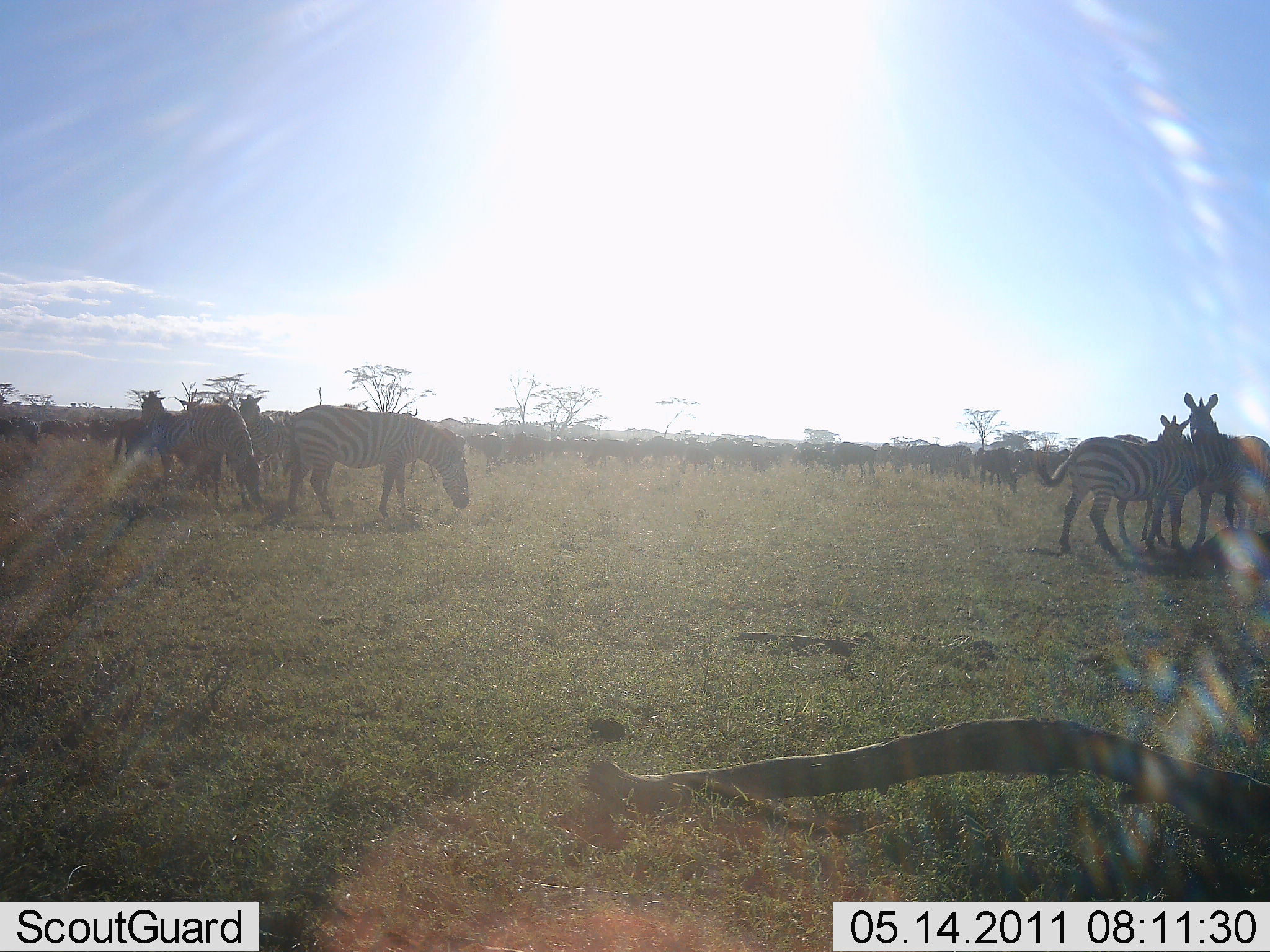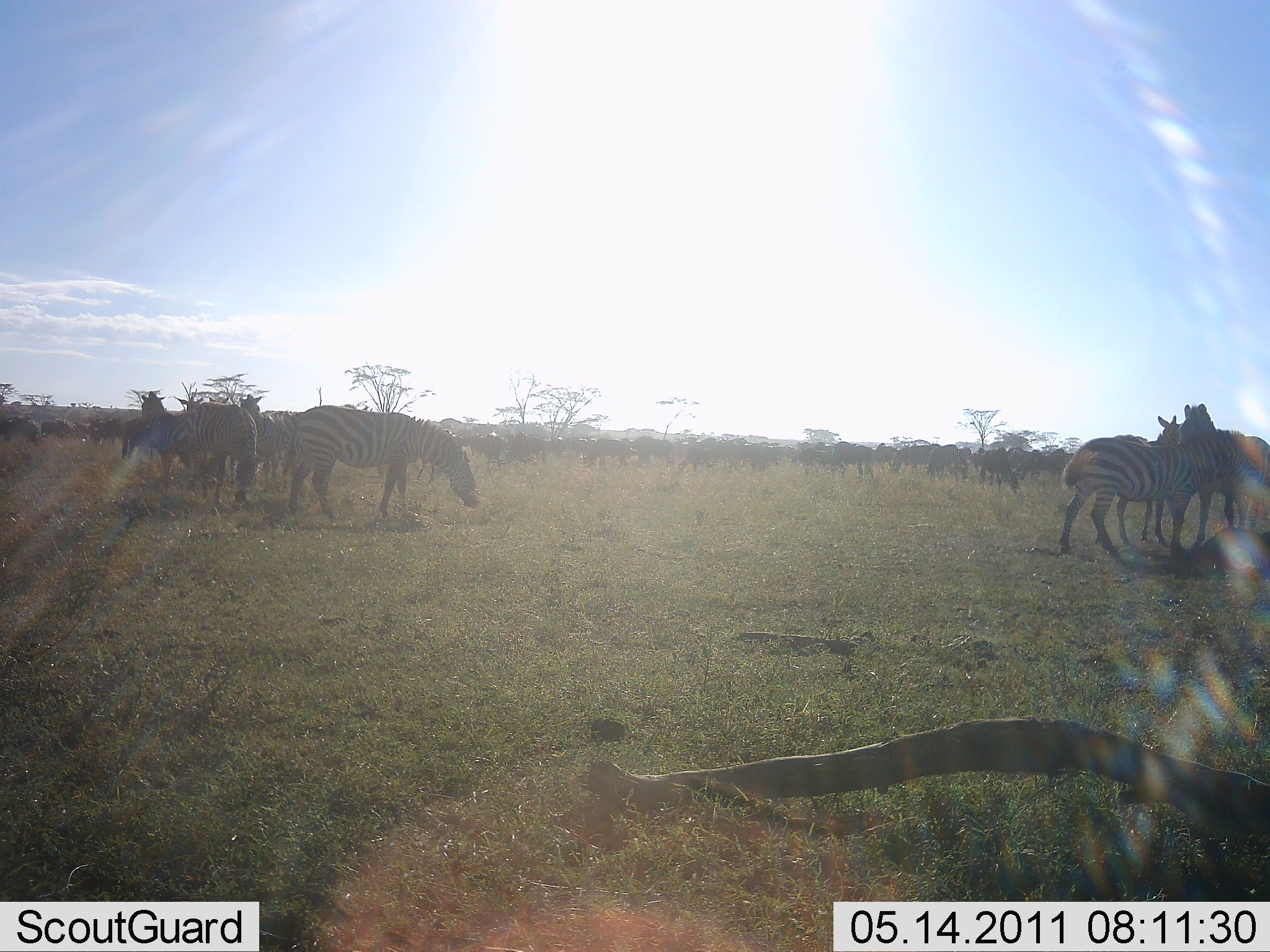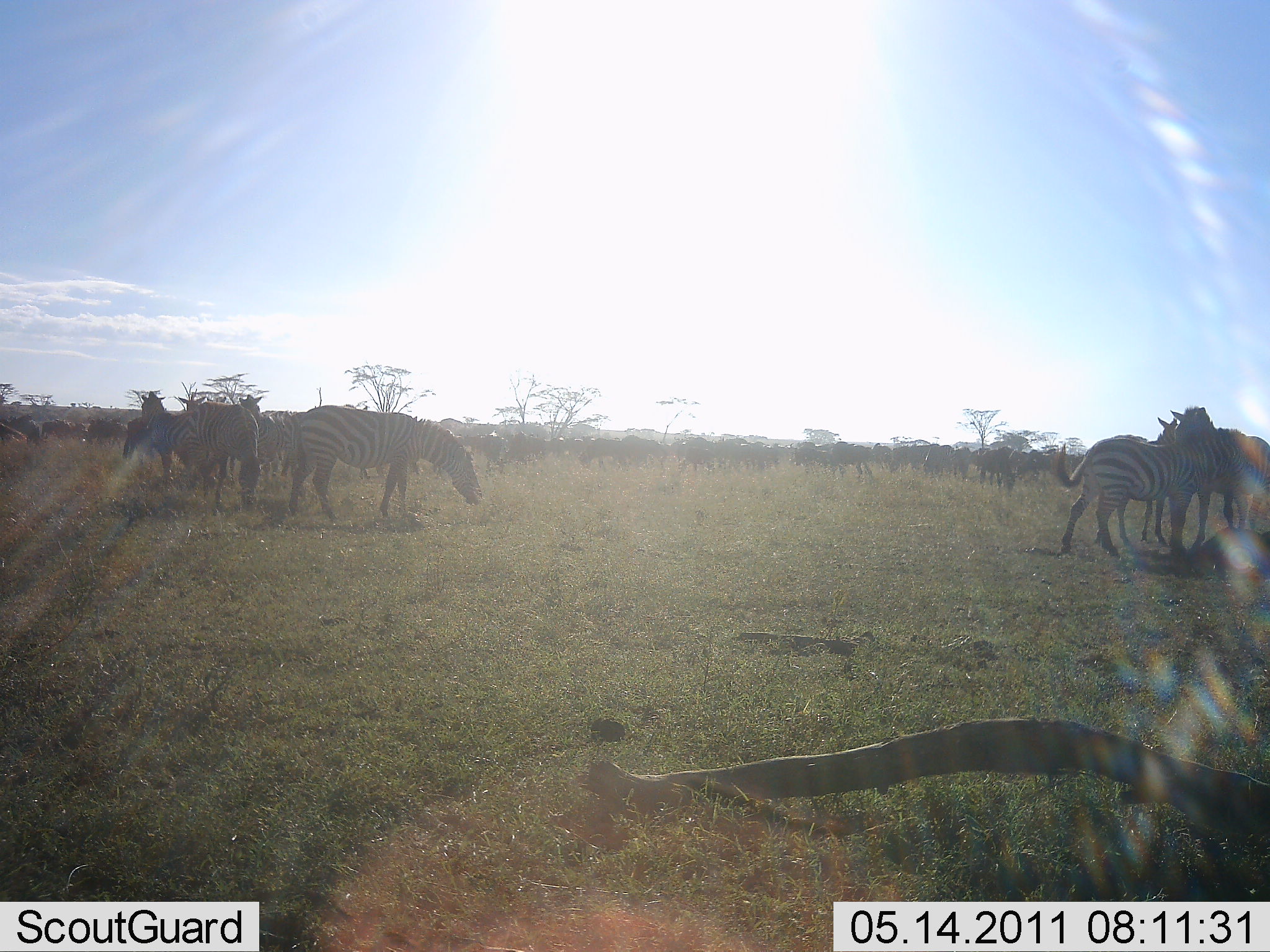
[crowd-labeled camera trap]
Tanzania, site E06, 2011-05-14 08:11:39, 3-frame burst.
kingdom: Animalia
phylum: Chordata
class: Mammalia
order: Perissodactyla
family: Equidae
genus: Equus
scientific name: Equus quagga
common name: plains zebra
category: zebra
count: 11-50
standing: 61%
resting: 11%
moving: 11%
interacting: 61%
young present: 0%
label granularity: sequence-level